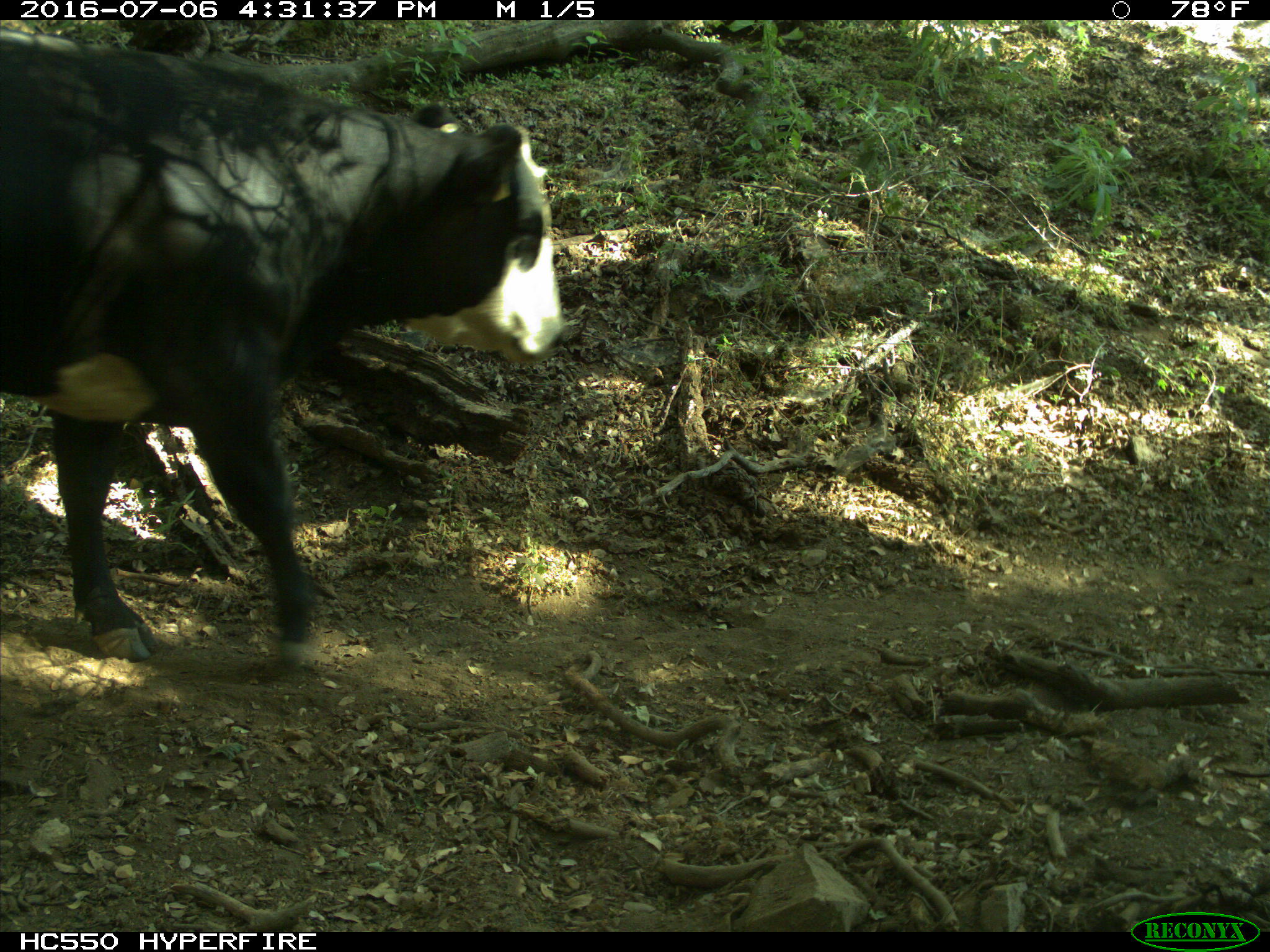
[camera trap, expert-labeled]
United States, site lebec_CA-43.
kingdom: Animalia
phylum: Chordata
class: Mammalia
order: Artiodactyla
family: Bovidae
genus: Bos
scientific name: Bos taurus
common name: domestic cow